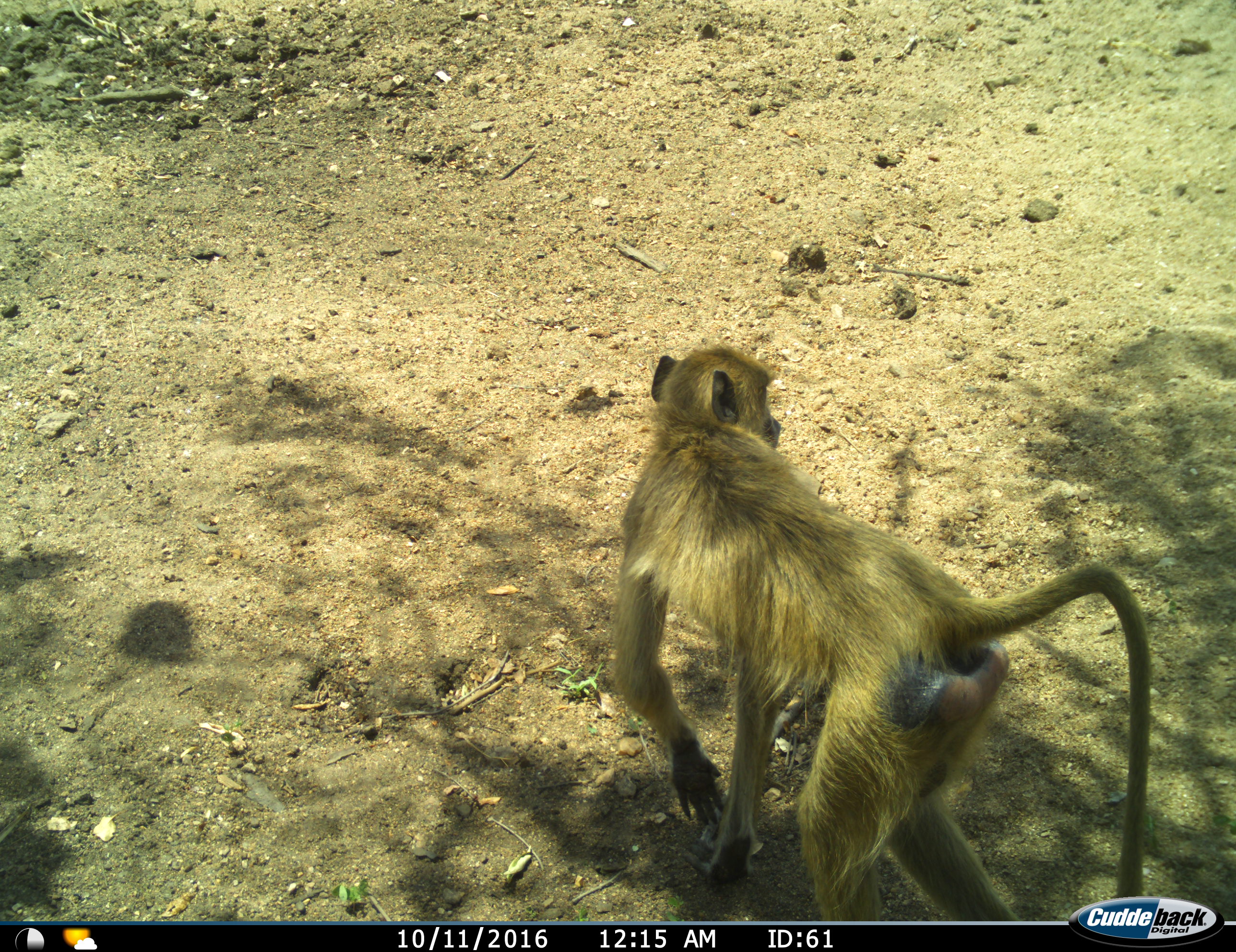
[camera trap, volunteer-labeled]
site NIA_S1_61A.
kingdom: Animalia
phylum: Chordata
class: Mammalia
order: Primates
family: Cercopithecidae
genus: Papio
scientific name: Papio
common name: baboon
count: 1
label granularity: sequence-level